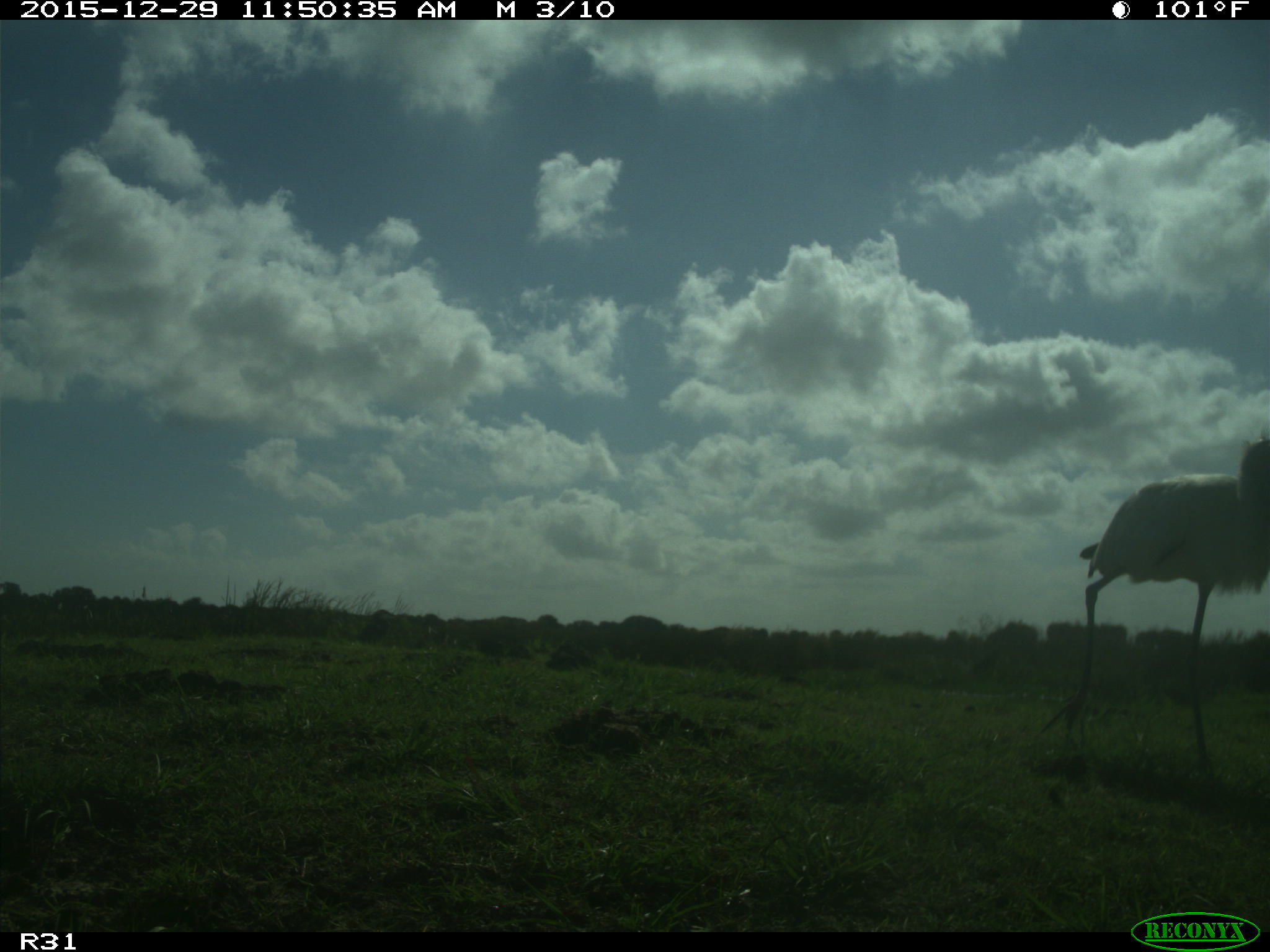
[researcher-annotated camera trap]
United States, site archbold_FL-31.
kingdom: Animalia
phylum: Chordata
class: Aves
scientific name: Aves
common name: birds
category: unidentified bird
Unidentified bird (birds) (Aves).